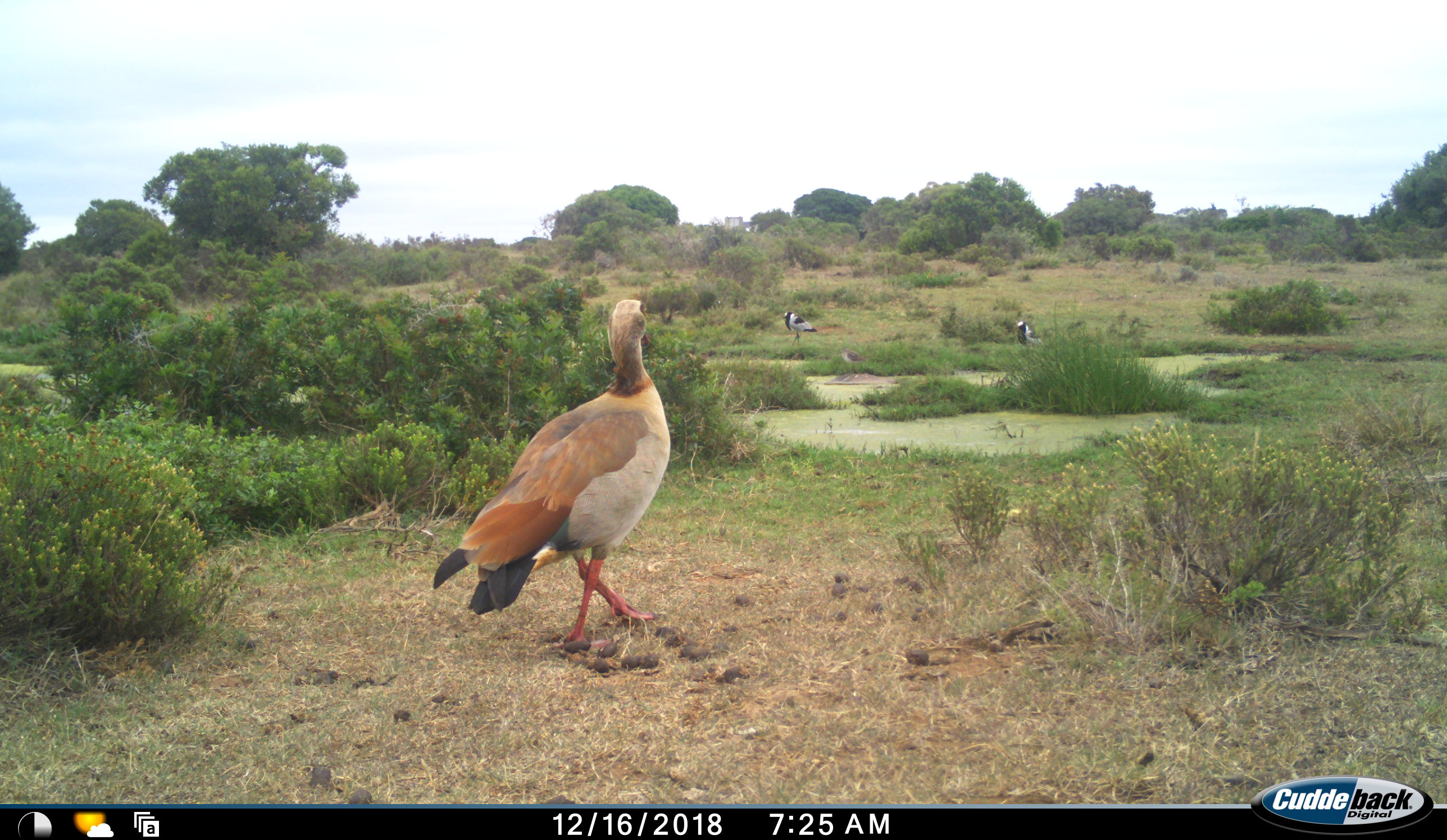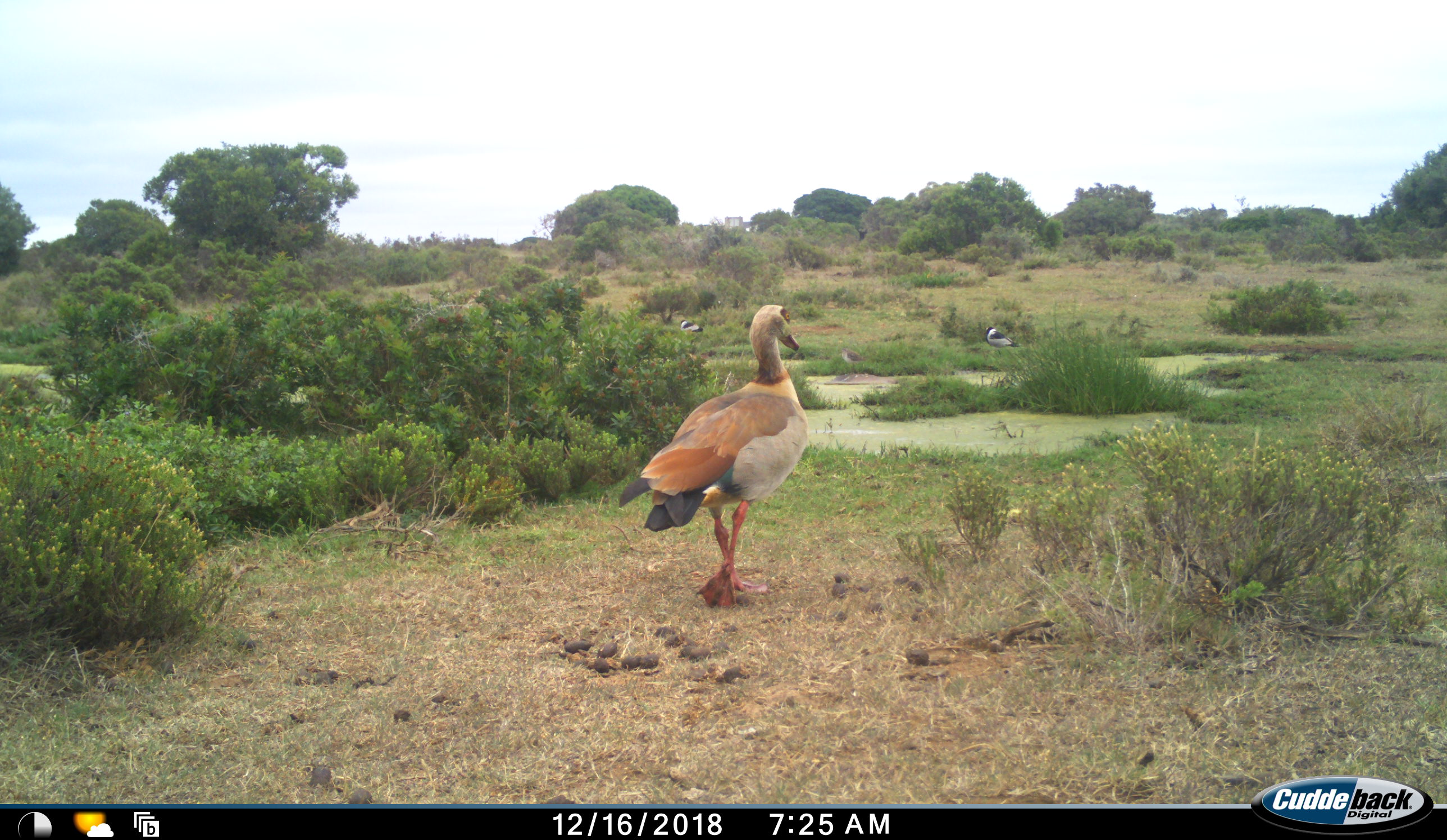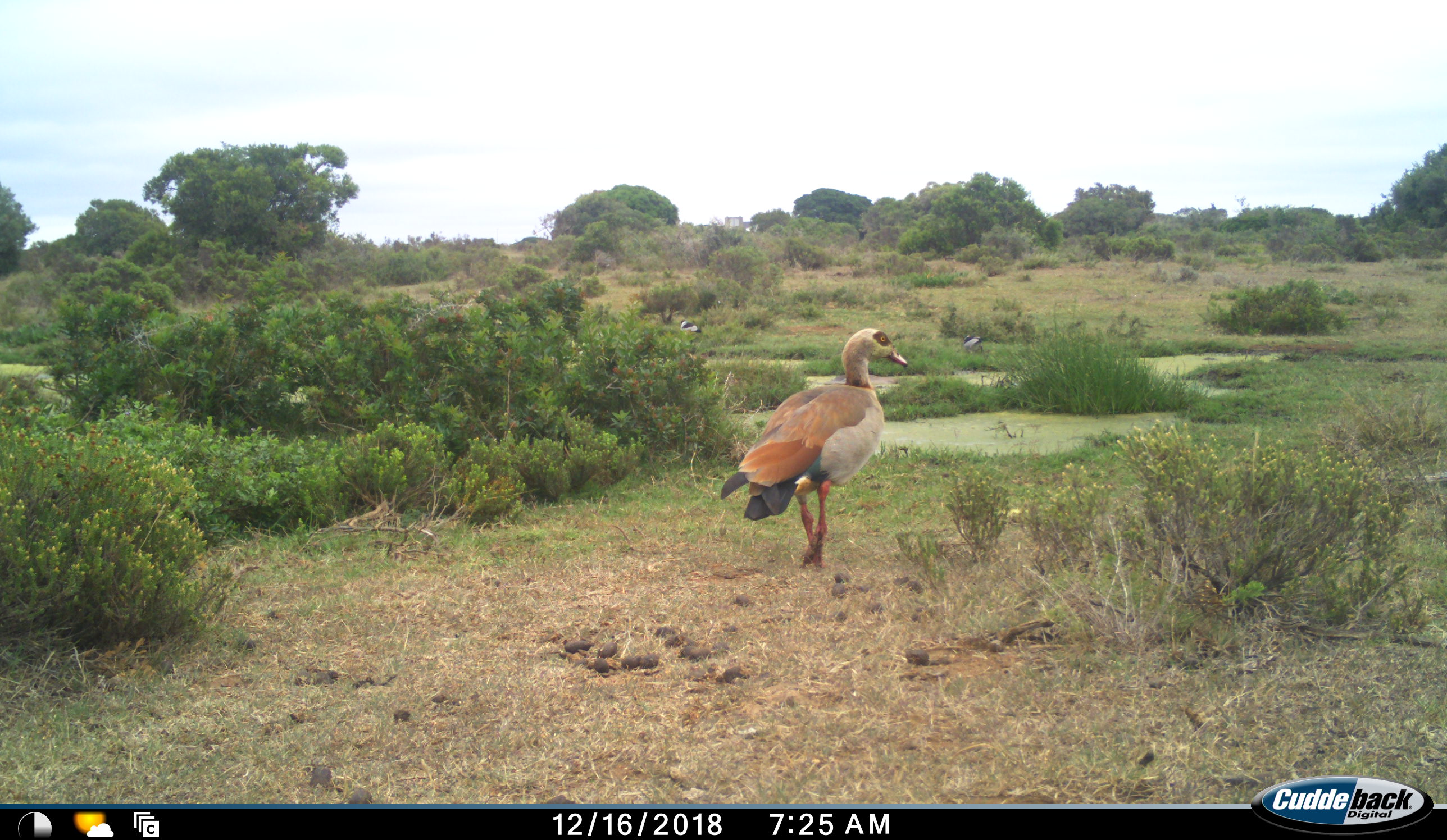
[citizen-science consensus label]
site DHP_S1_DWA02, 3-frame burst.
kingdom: Animalia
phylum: Chordata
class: Aves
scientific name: Aves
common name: bird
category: birdother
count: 3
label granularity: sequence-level